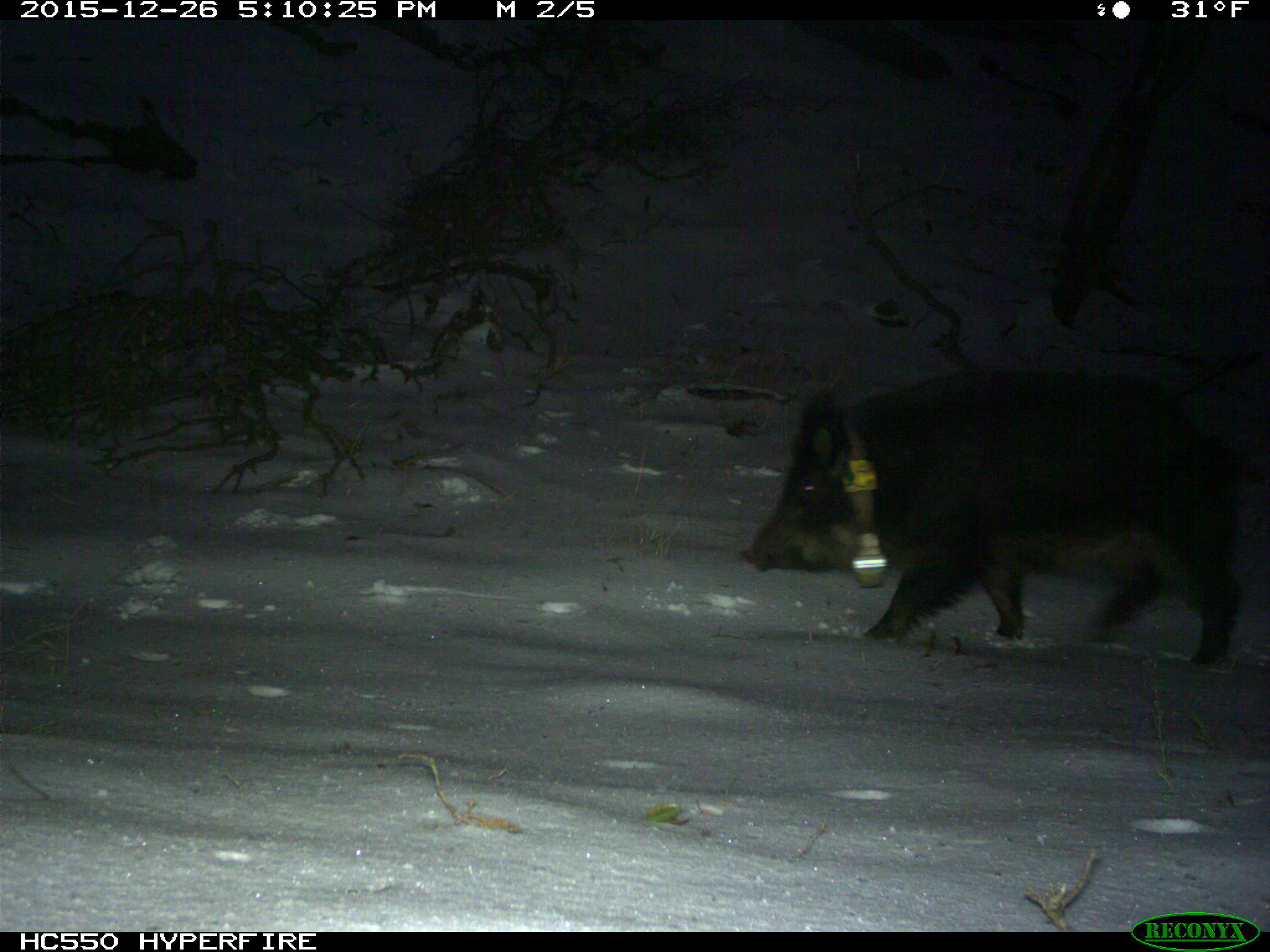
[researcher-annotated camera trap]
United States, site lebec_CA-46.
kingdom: Animalia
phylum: Chordata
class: Mammalia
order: Artiodactyla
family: Suidae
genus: Sus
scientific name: Sus scrofa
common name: wild boar